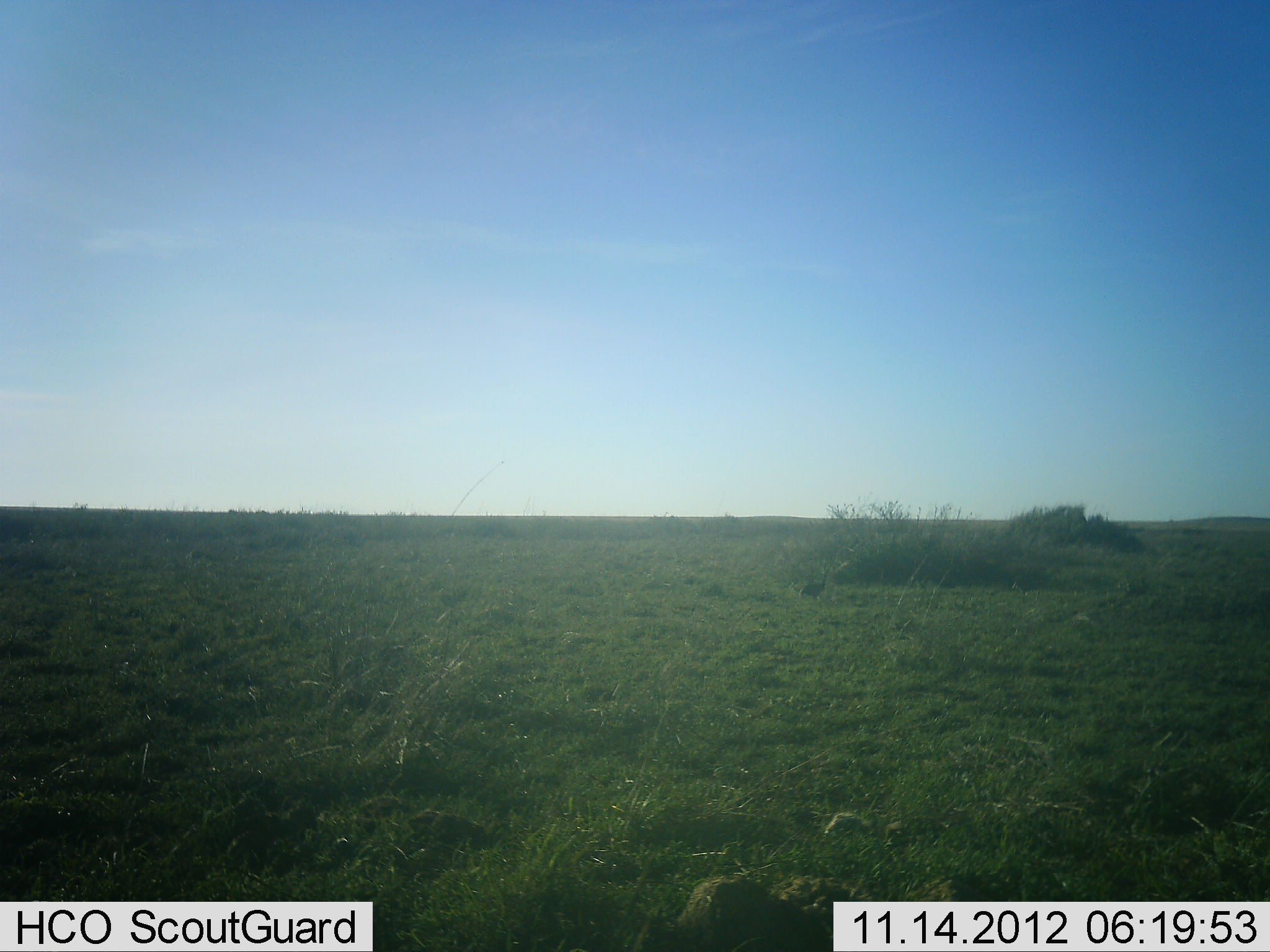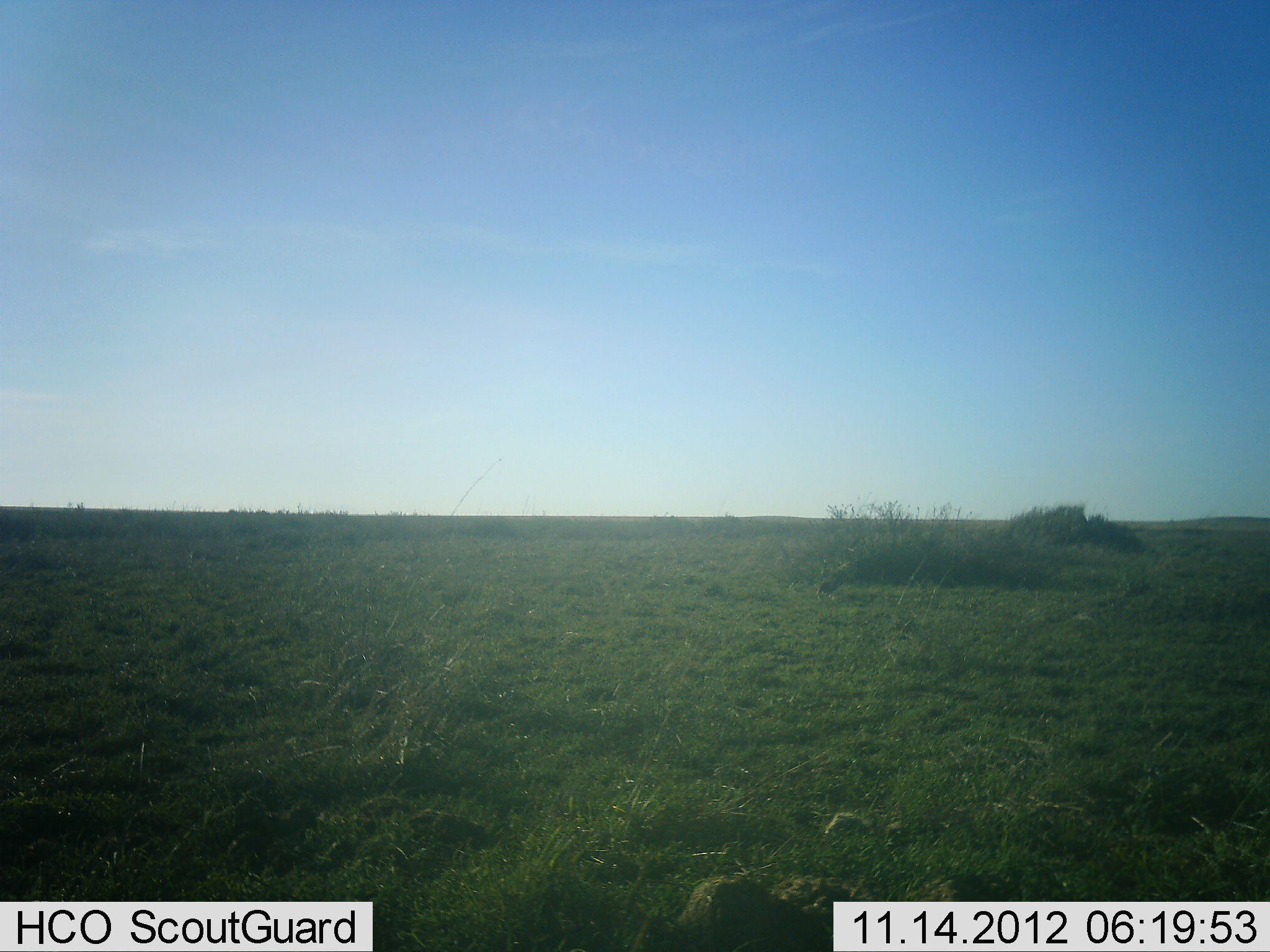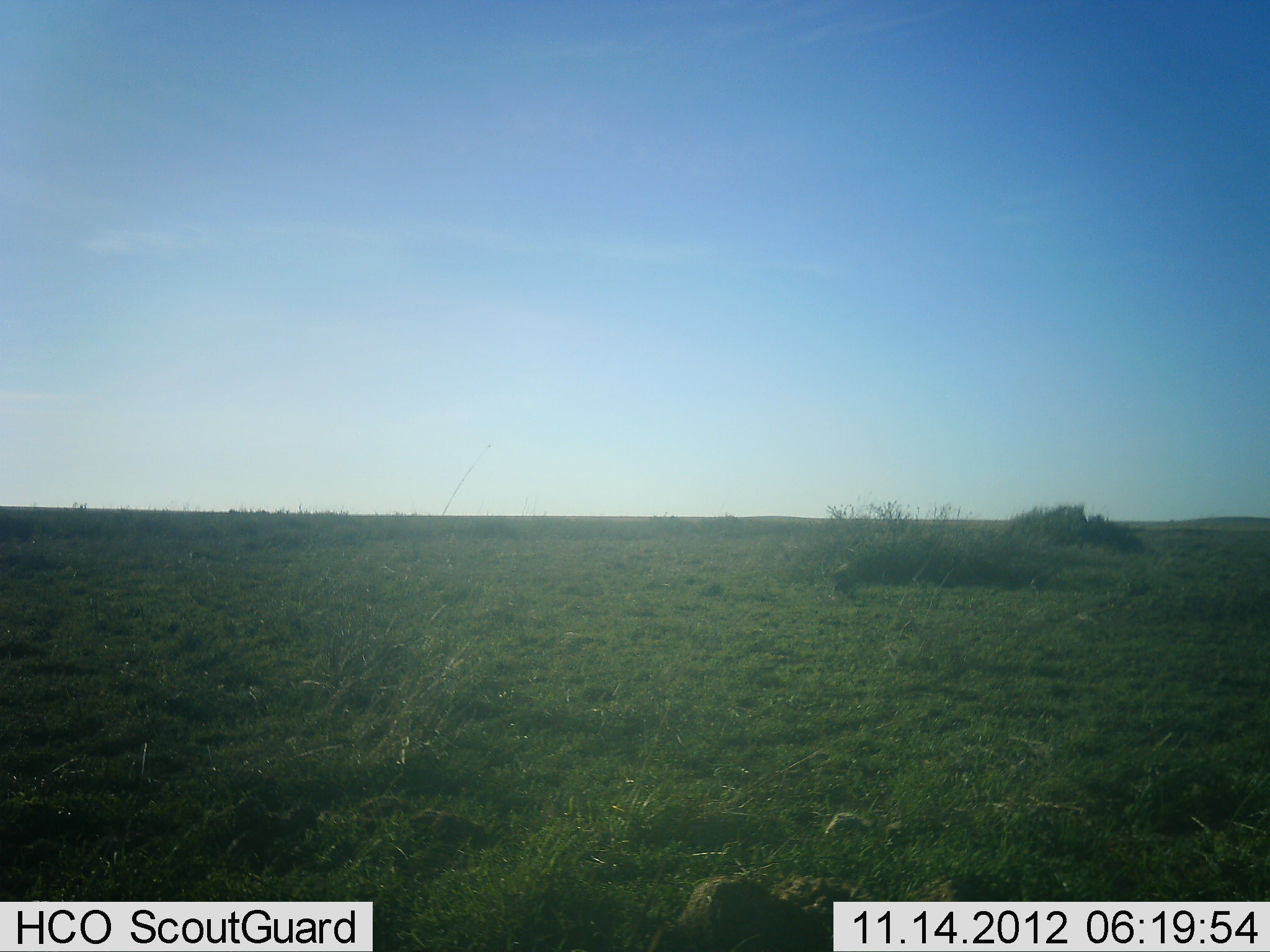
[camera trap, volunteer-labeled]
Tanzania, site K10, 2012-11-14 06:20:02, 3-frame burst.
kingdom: Animalia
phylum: Chordata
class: Aves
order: Galliformes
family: Numididae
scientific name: Numididae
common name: guinea fowl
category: guineafowl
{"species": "guineafowl (guinea fowl) (Numididae)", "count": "2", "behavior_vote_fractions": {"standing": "0%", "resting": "0%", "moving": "100%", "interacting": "0%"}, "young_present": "0%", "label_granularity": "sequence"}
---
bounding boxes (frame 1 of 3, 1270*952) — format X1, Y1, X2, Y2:
animal: 799, 573, 830, 602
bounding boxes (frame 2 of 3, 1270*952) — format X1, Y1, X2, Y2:
animal: 815, 562, 849, 603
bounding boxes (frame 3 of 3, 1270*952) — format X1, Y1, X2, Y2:
animal: 830, 571, 860, 596